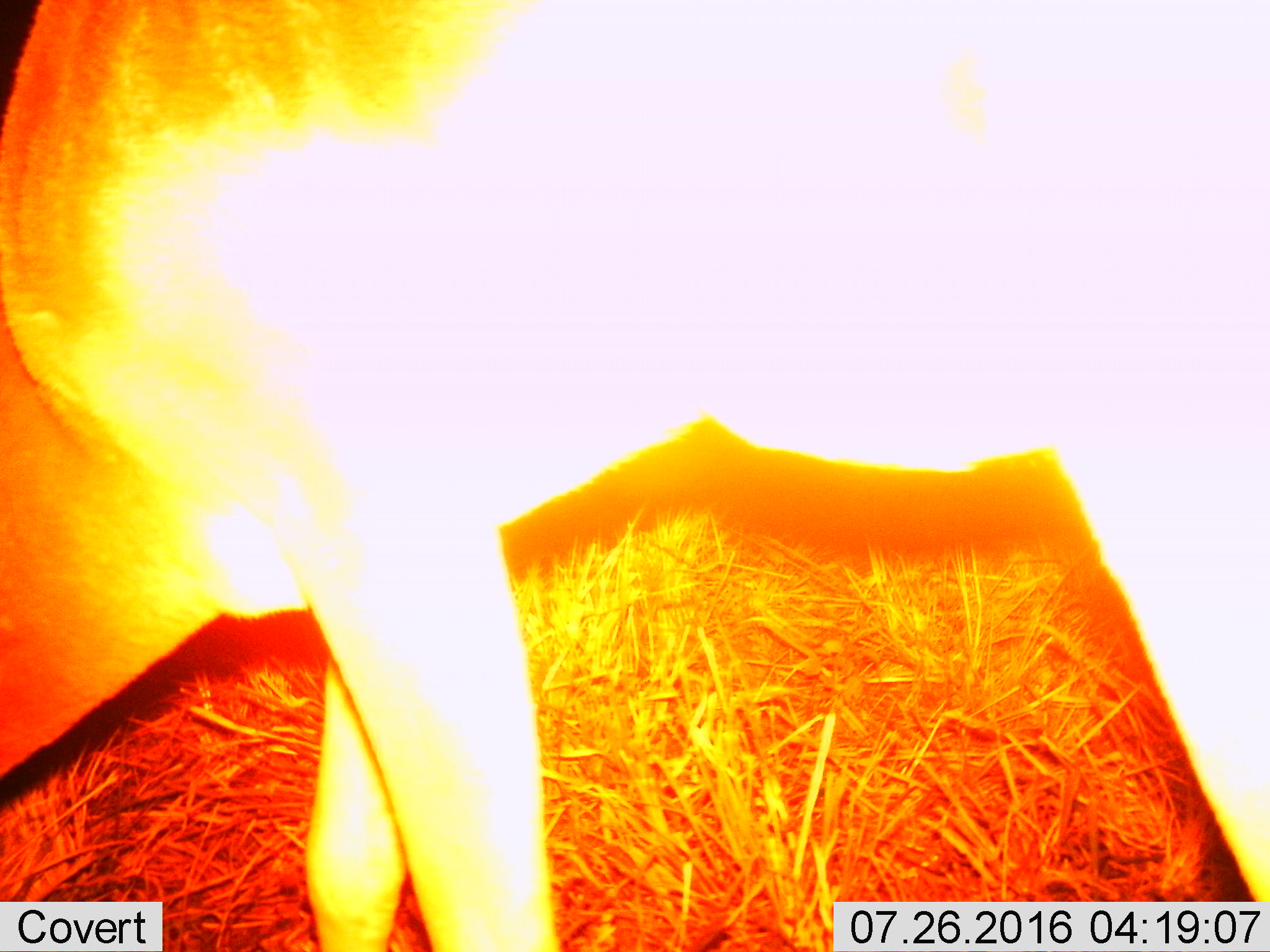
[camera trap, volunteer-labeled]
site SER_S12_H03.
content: unidentified animal